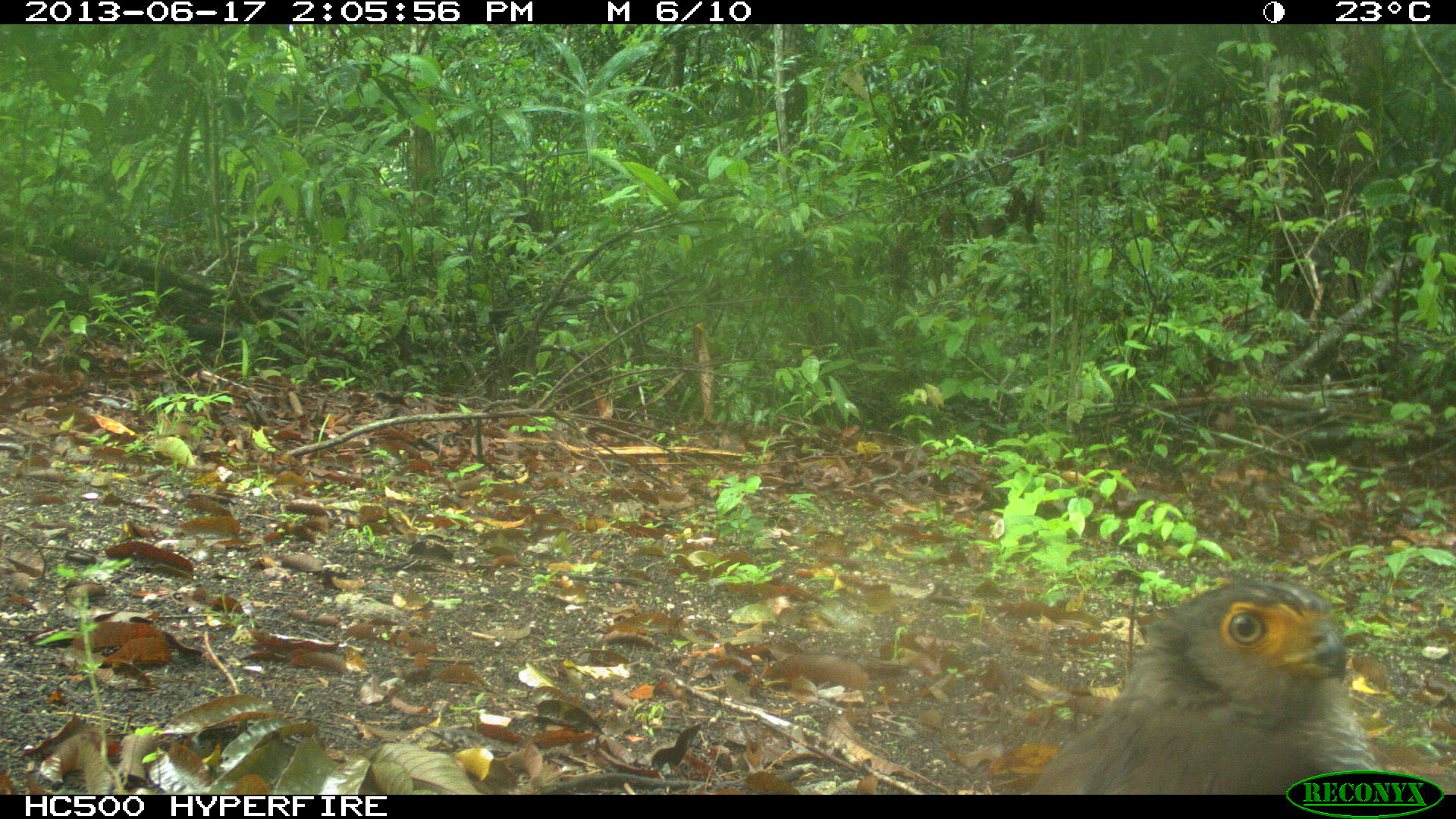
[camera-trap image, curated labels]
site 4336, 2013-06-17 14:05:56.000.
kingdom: Animalia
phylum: Chordata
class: Aves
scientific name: Aves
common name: birds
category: unknown raptor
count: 1